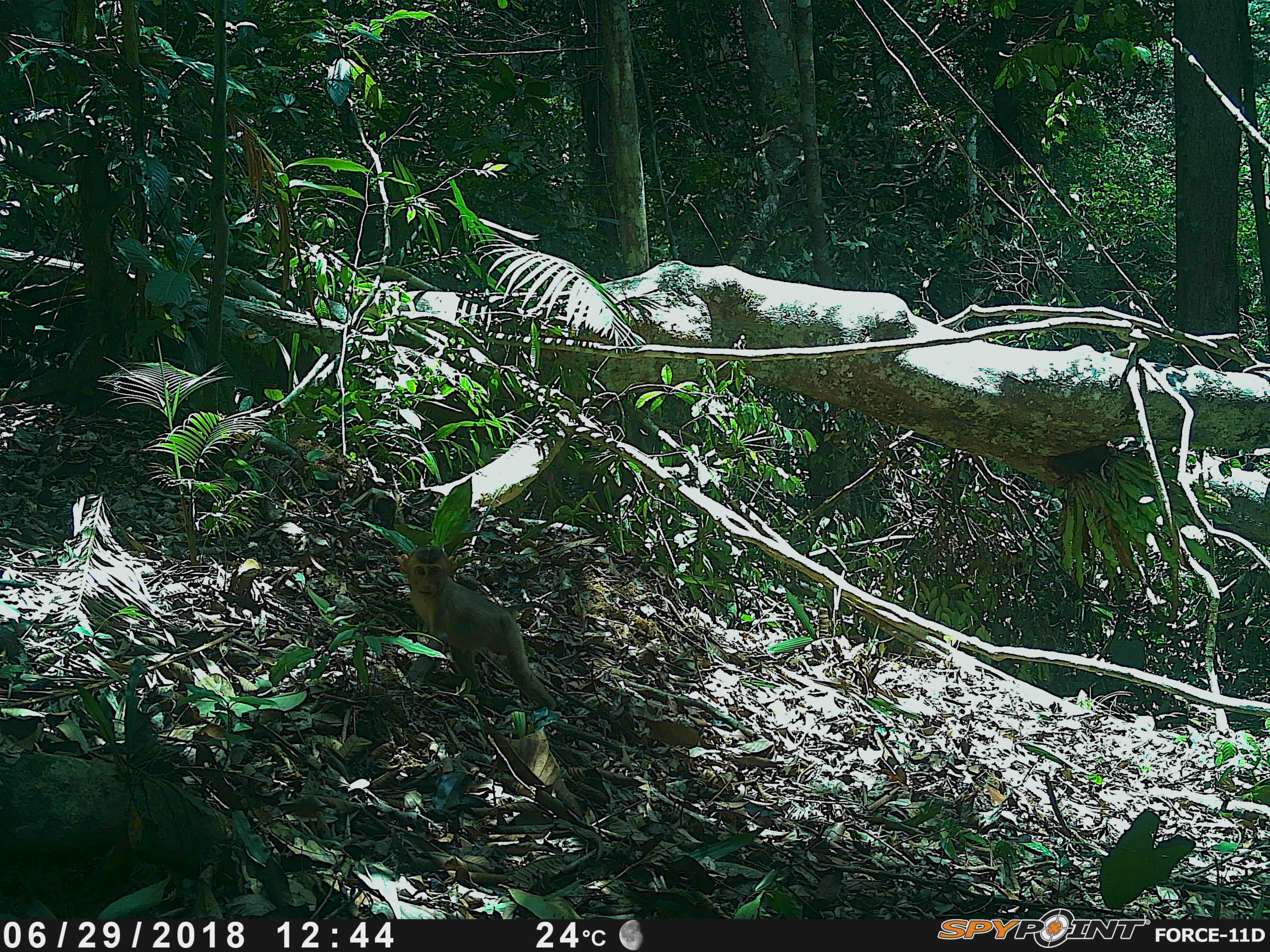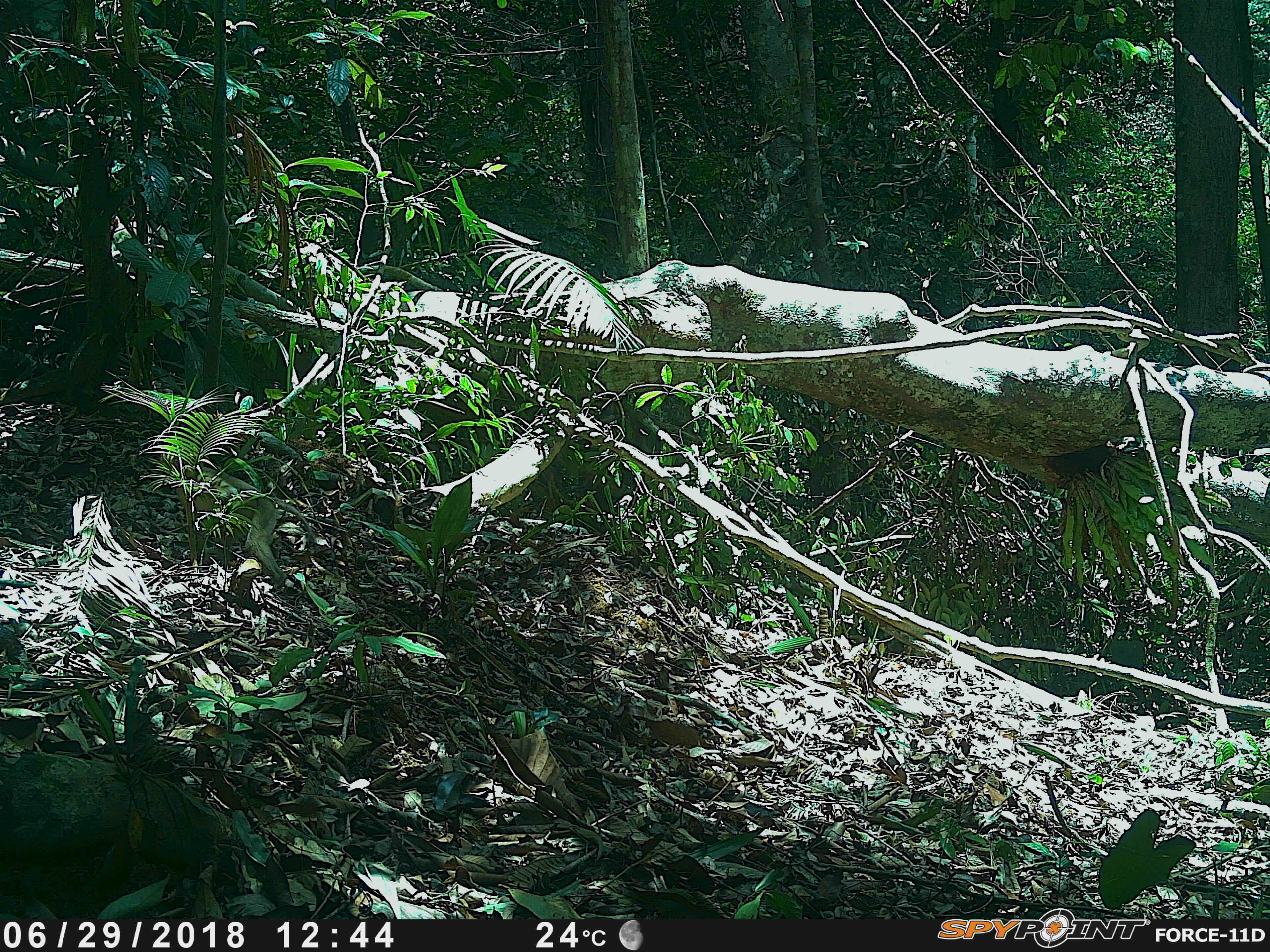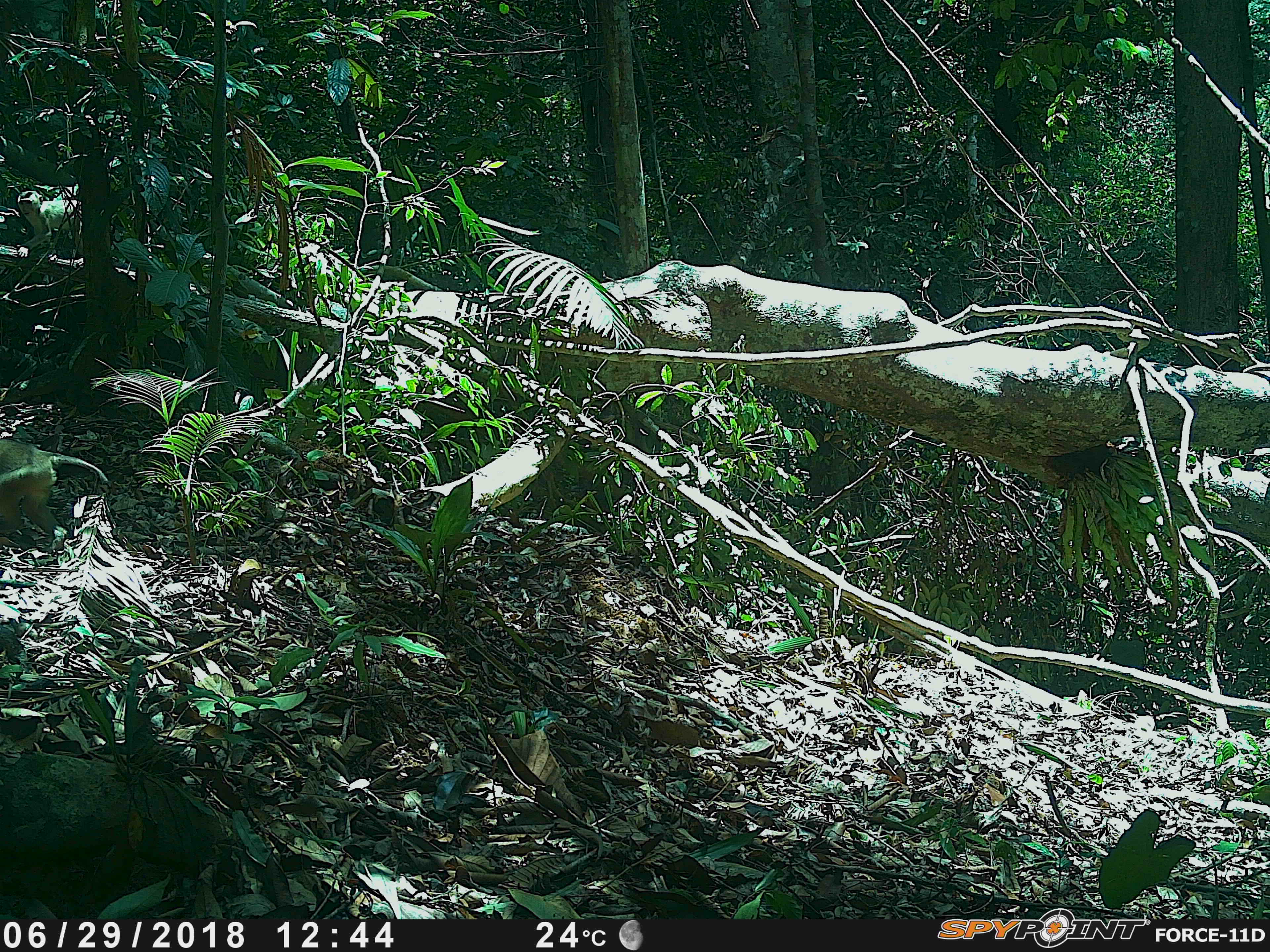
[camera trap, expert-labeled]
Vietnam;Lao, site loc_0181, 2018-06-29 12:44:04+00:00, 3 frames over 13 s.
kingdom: Animalia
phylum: Chordata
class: Mammalia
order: Primates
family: Cercopithecidae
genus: Macaca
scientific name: Macaca nemestrina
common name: pig-tailed macaque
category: pig tailed macaque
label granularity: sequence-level